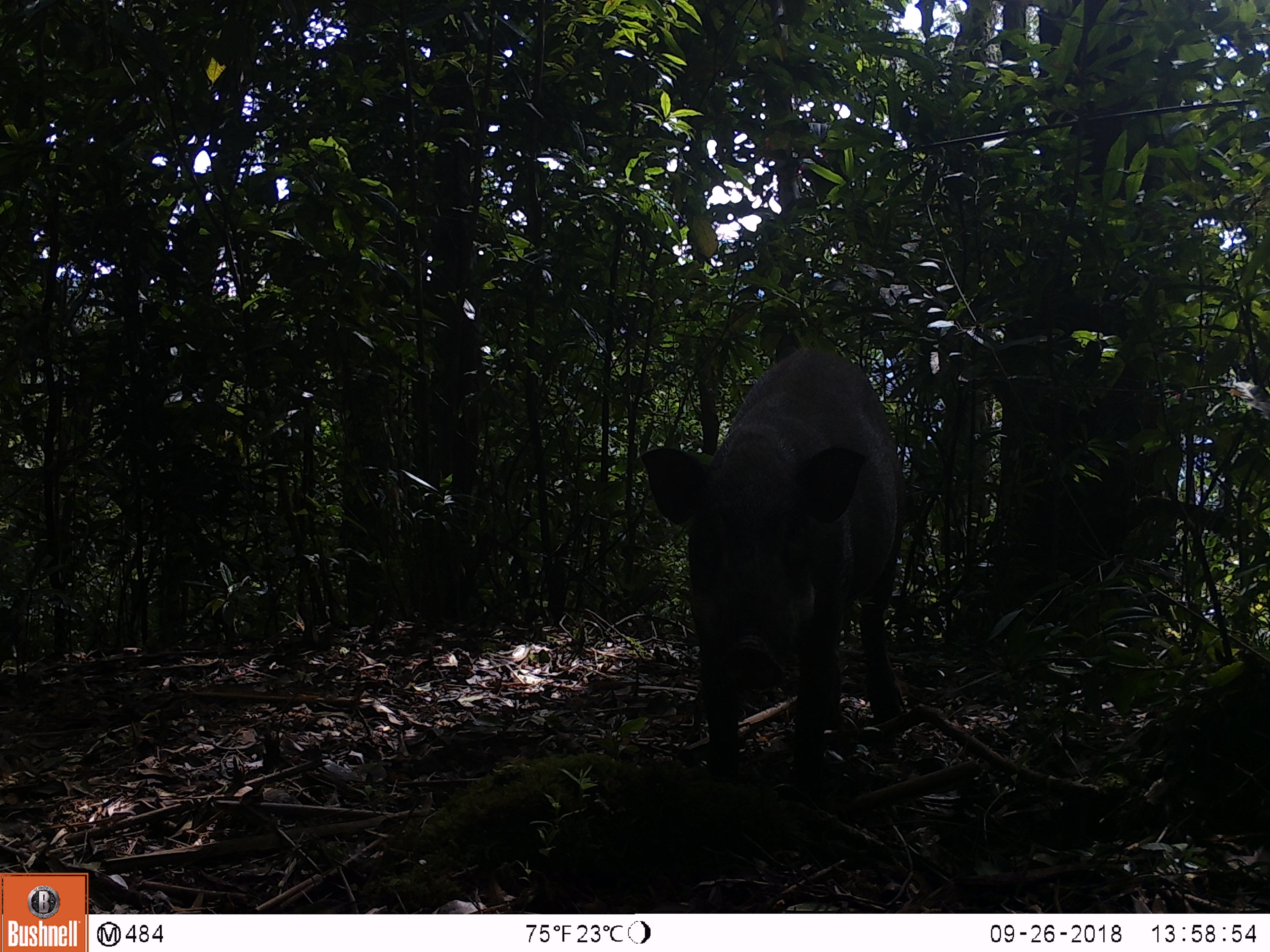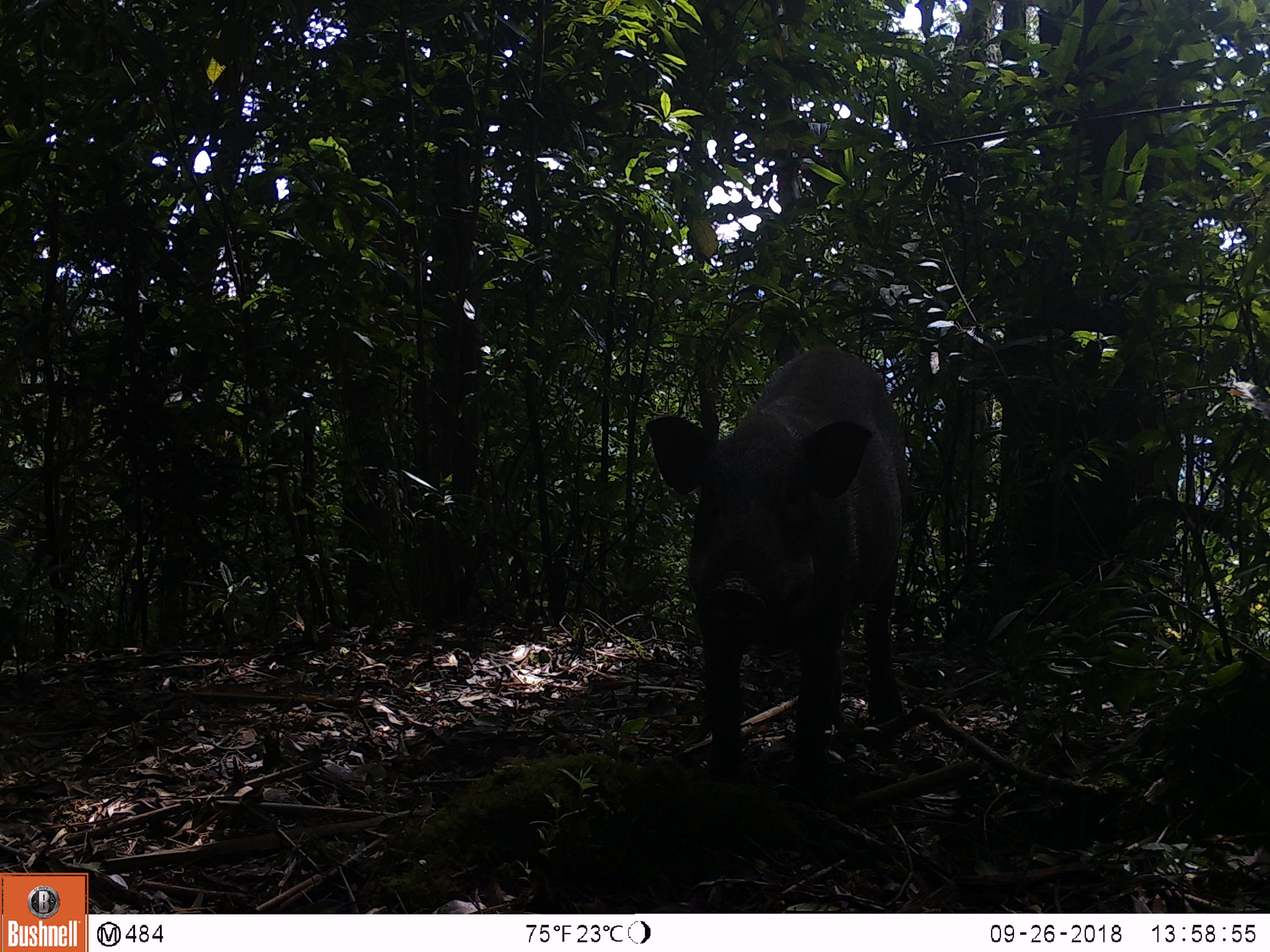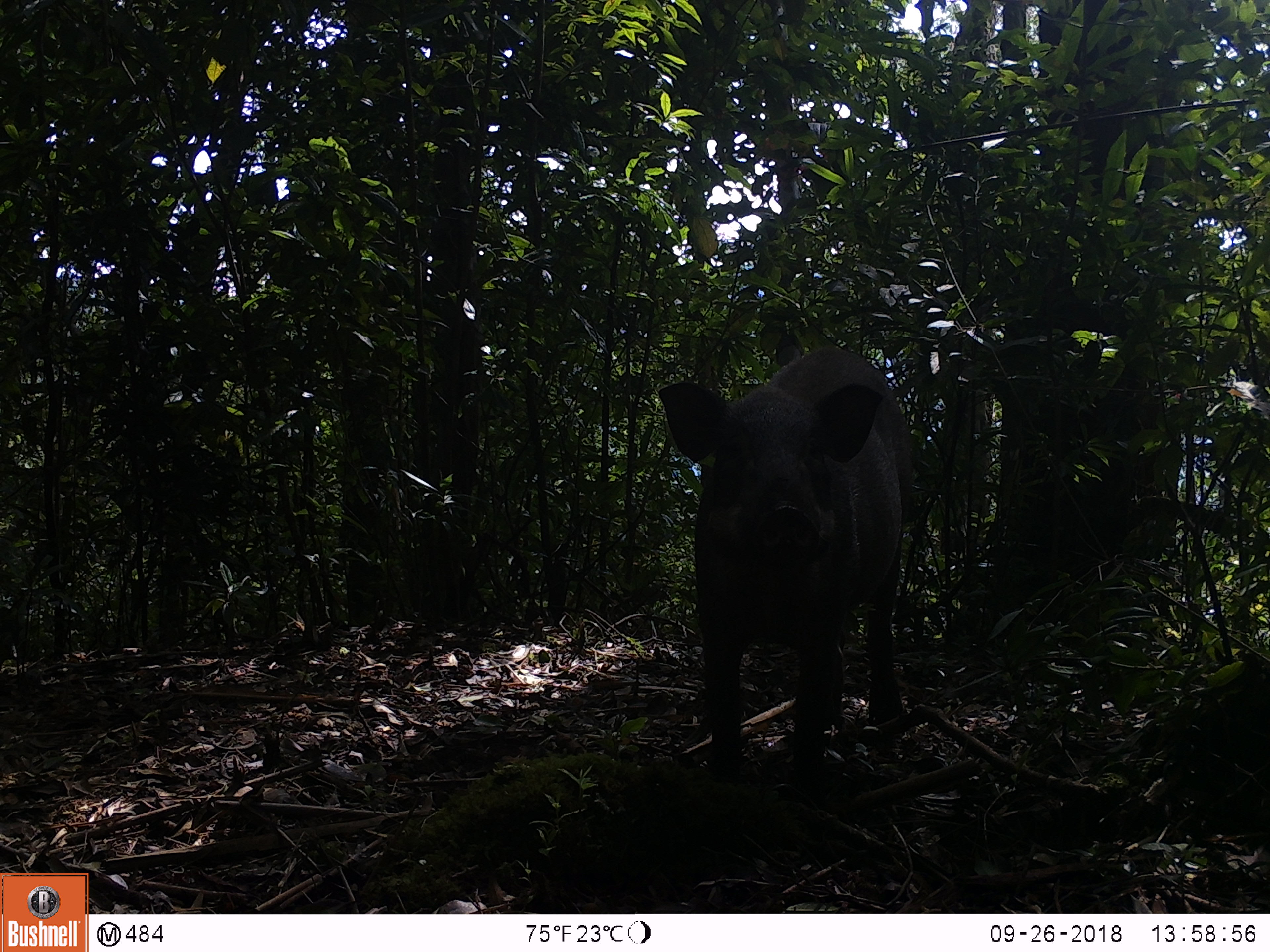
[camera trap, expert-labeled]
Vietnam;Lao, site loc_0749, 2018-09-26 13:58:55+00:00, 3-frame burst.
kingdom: Animalia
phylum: Chordata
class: Mammalia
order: Artiodactyla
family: Suidae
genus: Sus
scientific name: Sus scrofa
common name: eurasian wild pig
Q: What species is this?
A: Eurasian wild pig (Sus scrofa).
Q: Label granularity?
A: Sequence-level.